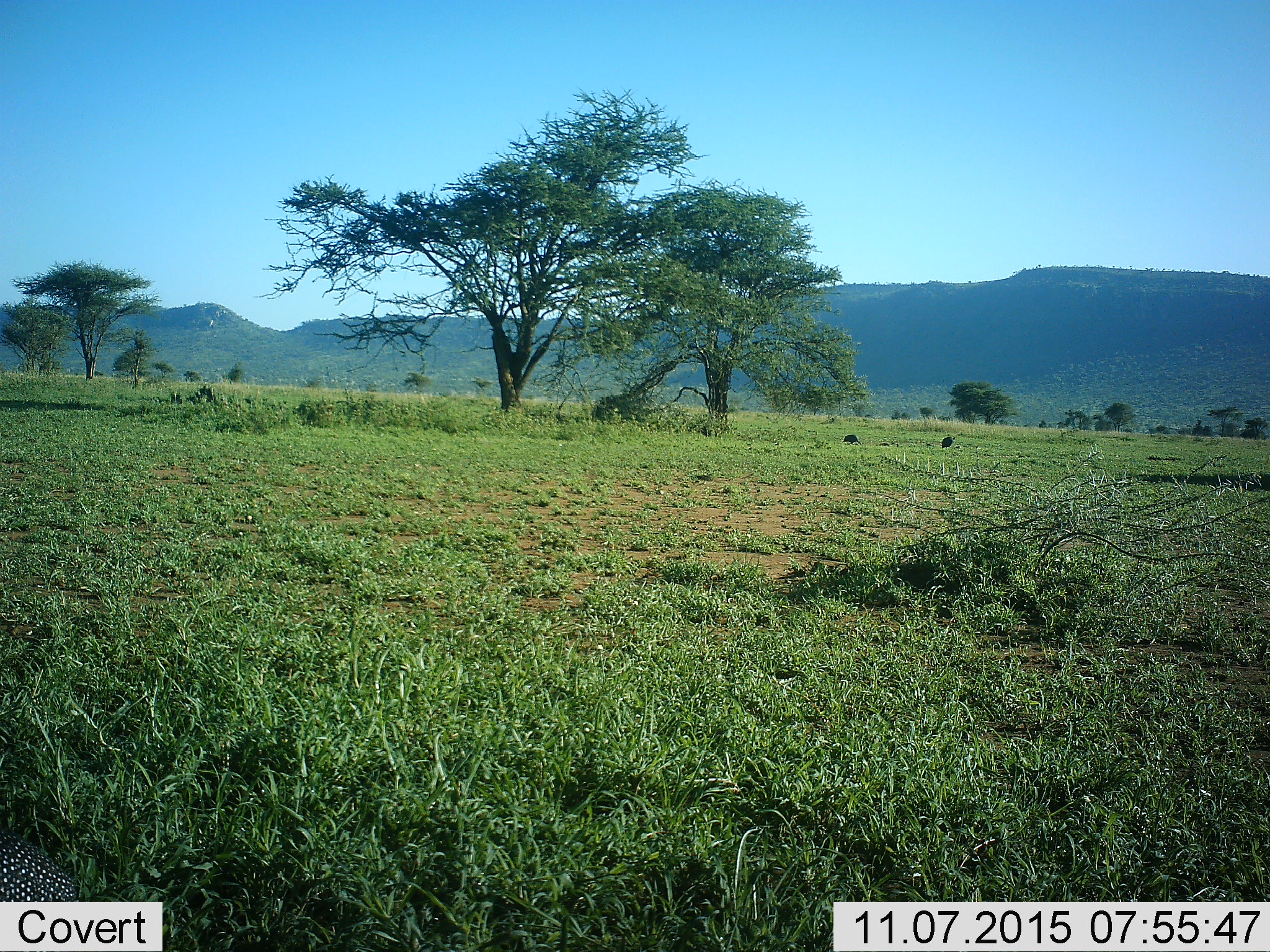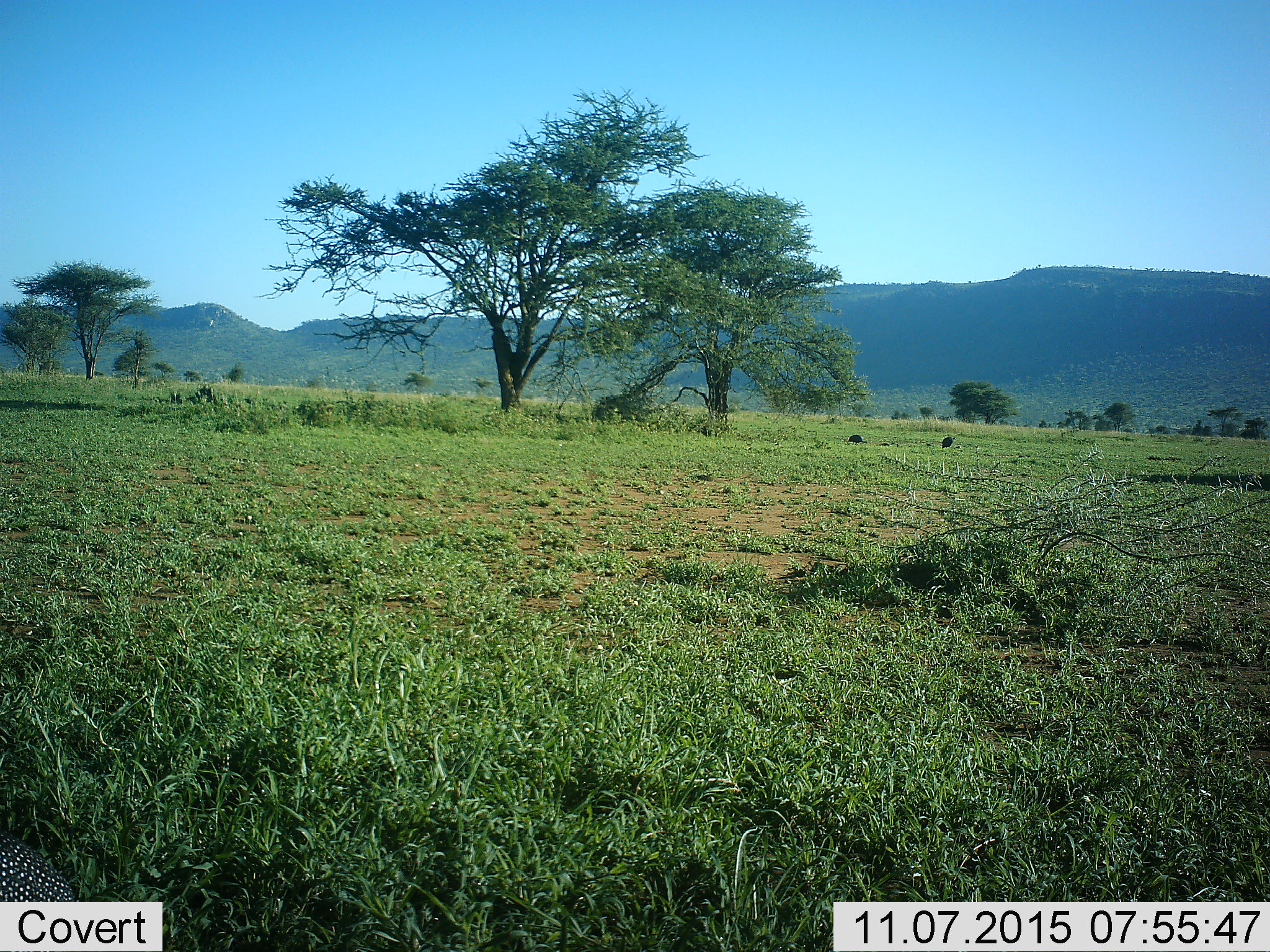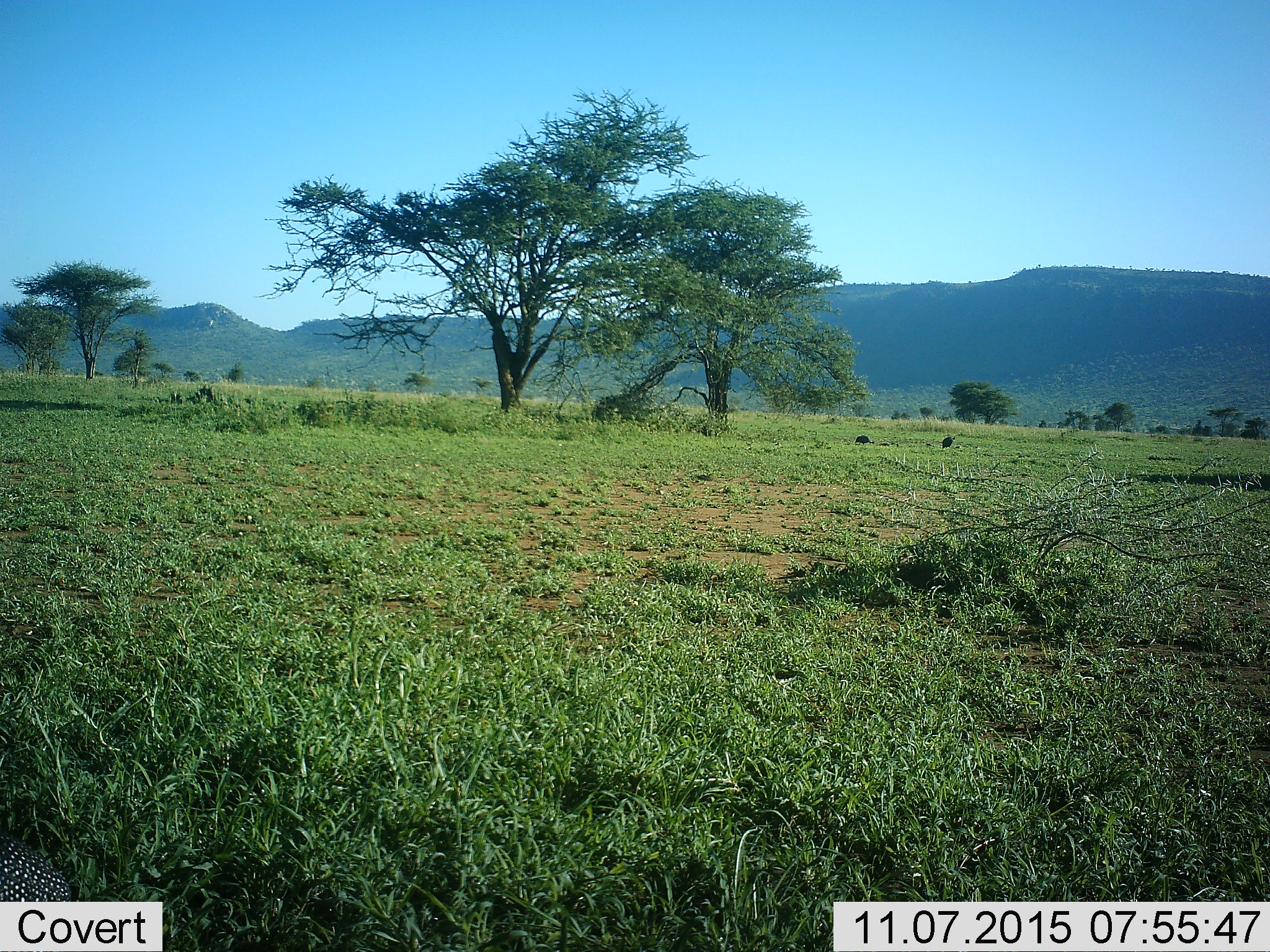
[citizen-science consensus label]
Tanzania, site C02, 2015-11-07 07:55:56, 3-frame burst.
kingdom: Animalia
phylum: Chordata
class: Aves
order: Galliformes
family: Numididae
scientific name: Numididae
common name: guinea fowl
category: guineafowl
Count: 2.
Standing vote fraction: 58%.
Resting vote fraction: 0%.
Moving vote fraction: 67%.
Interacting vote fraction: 0%.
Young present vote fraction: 0%.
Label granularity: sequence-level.